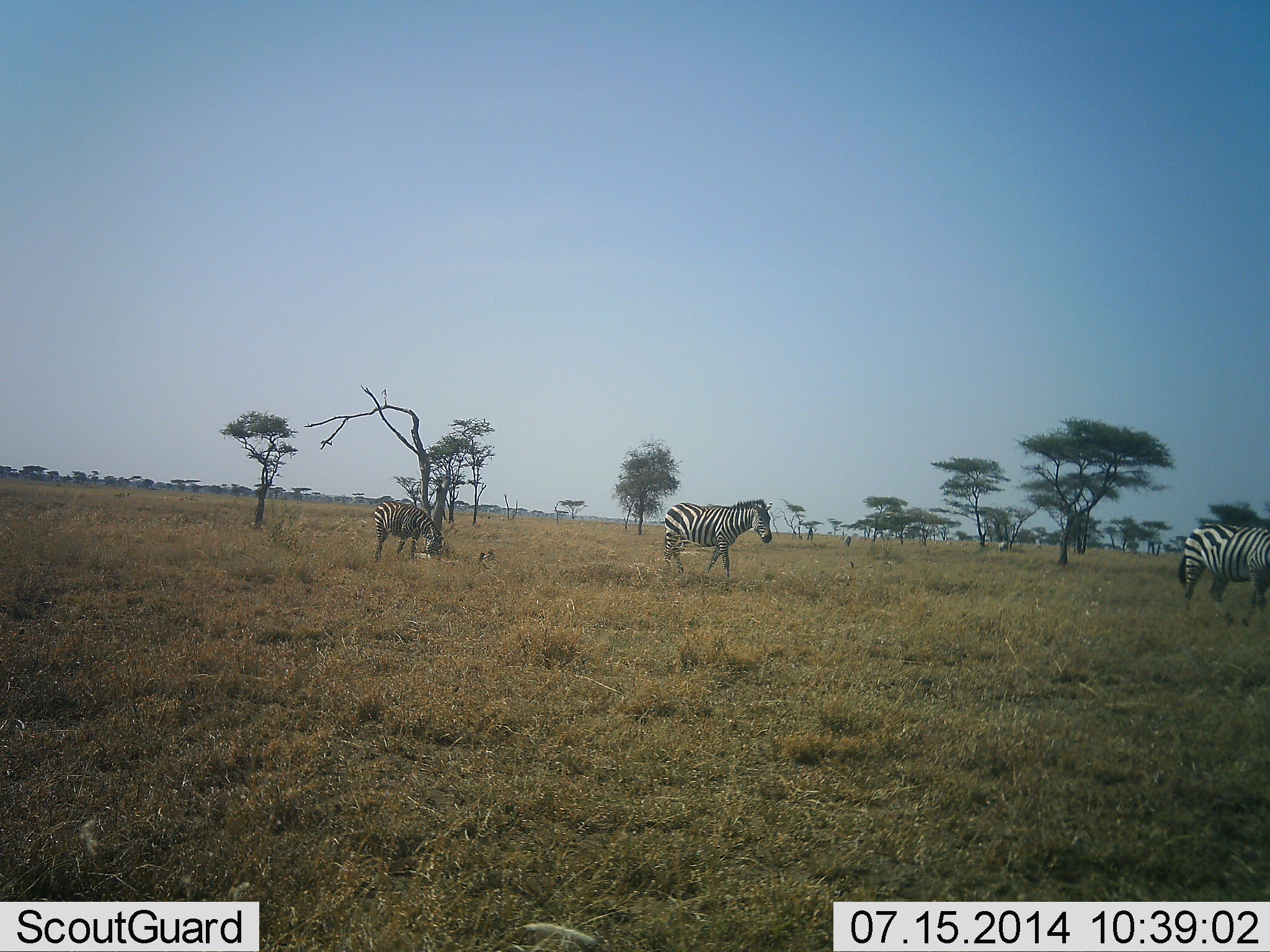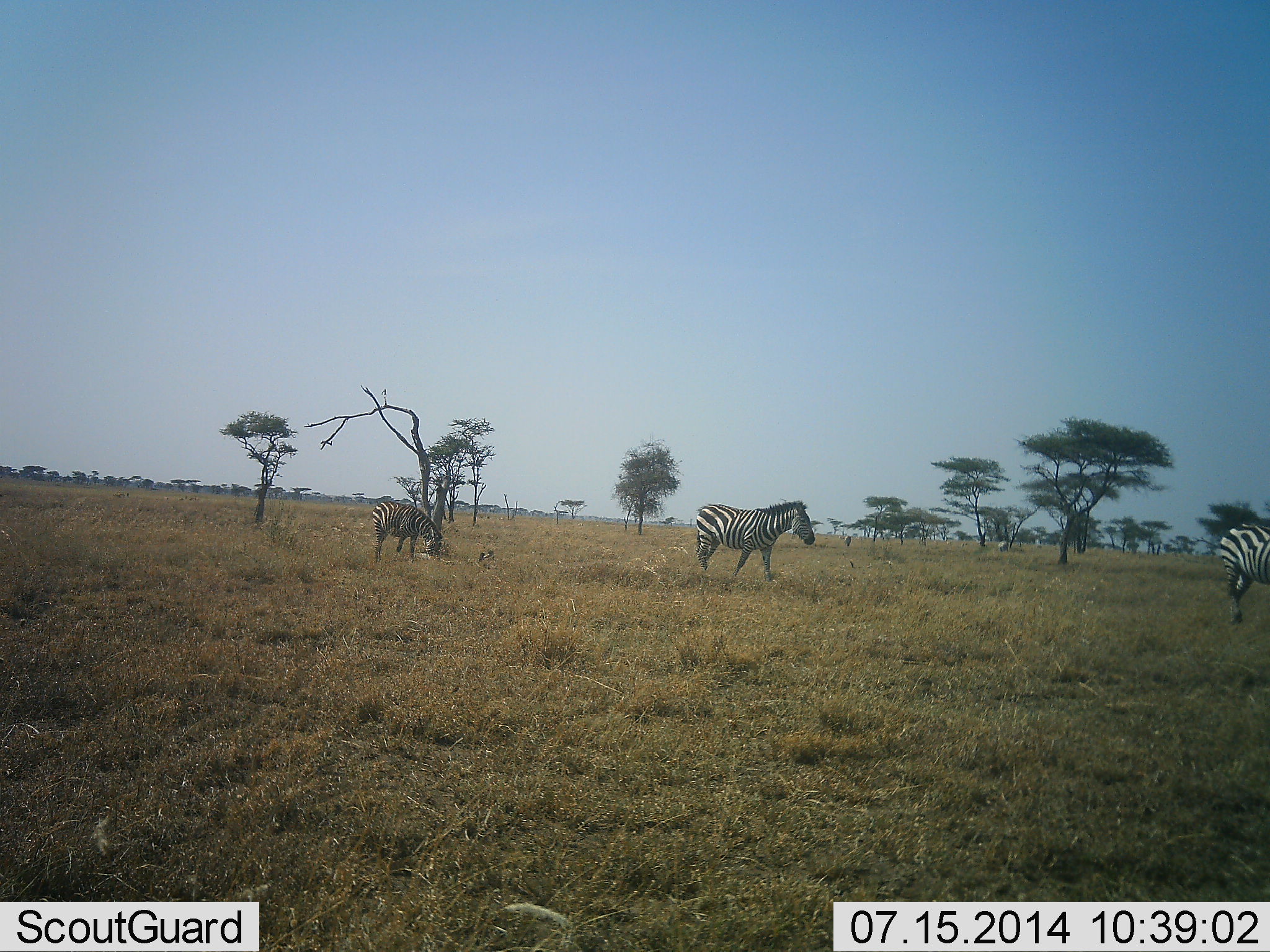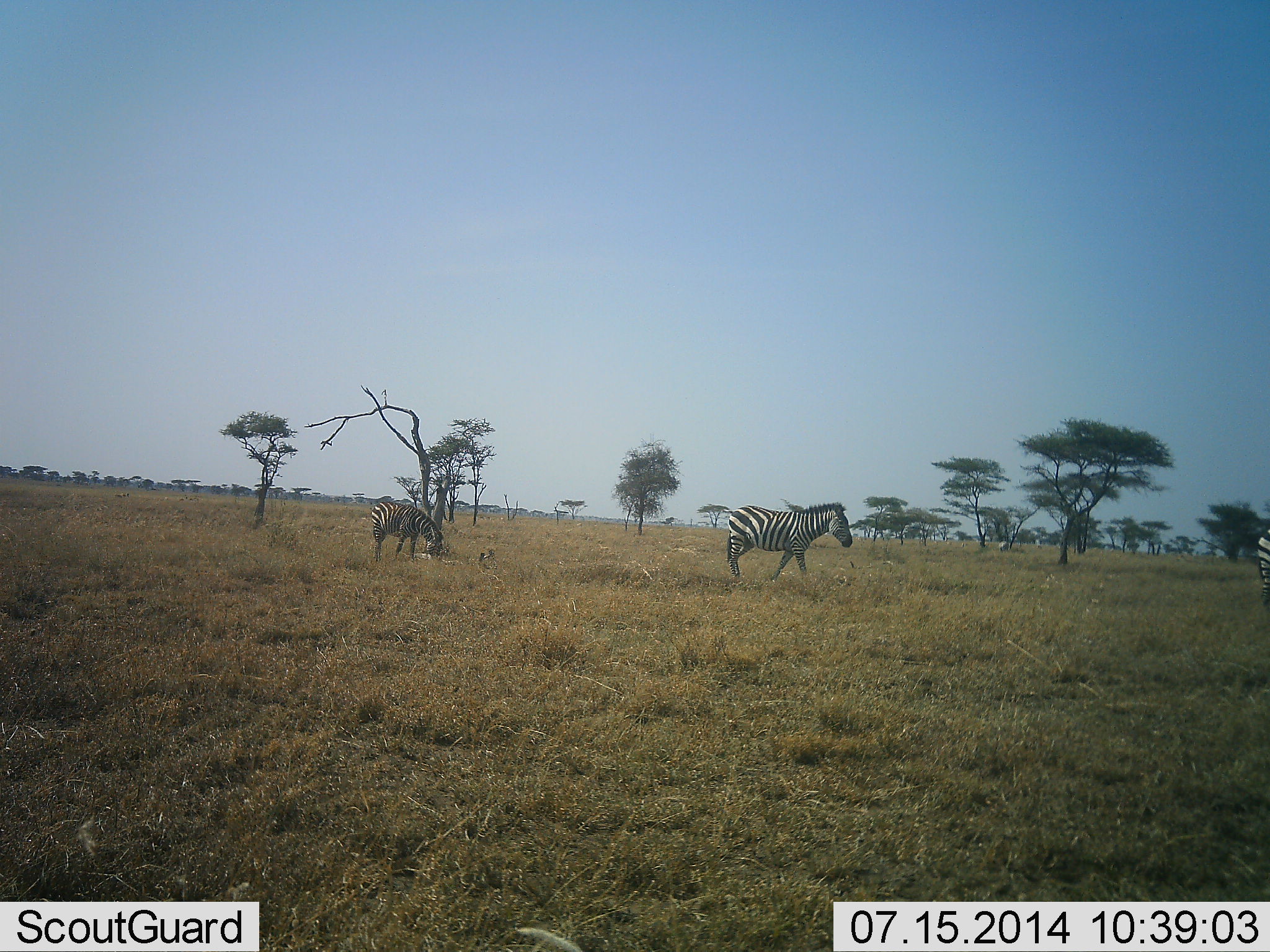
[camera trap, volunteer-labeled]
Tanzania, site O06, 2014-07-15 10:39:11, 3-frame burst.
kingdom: Animalia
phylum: Chordata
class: Mammalia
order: Perissodactyla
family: Equidae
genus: Equus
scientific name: Equus quagga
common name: plains zebra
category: zebra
Zebra (plains zebra) (Equus quagga), count 3. Behavior (volunteer vote fractions): standing 60%, resting 0%, moving 100%, interacting 0%. Young present (vote fraction): 0%. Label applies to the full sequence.